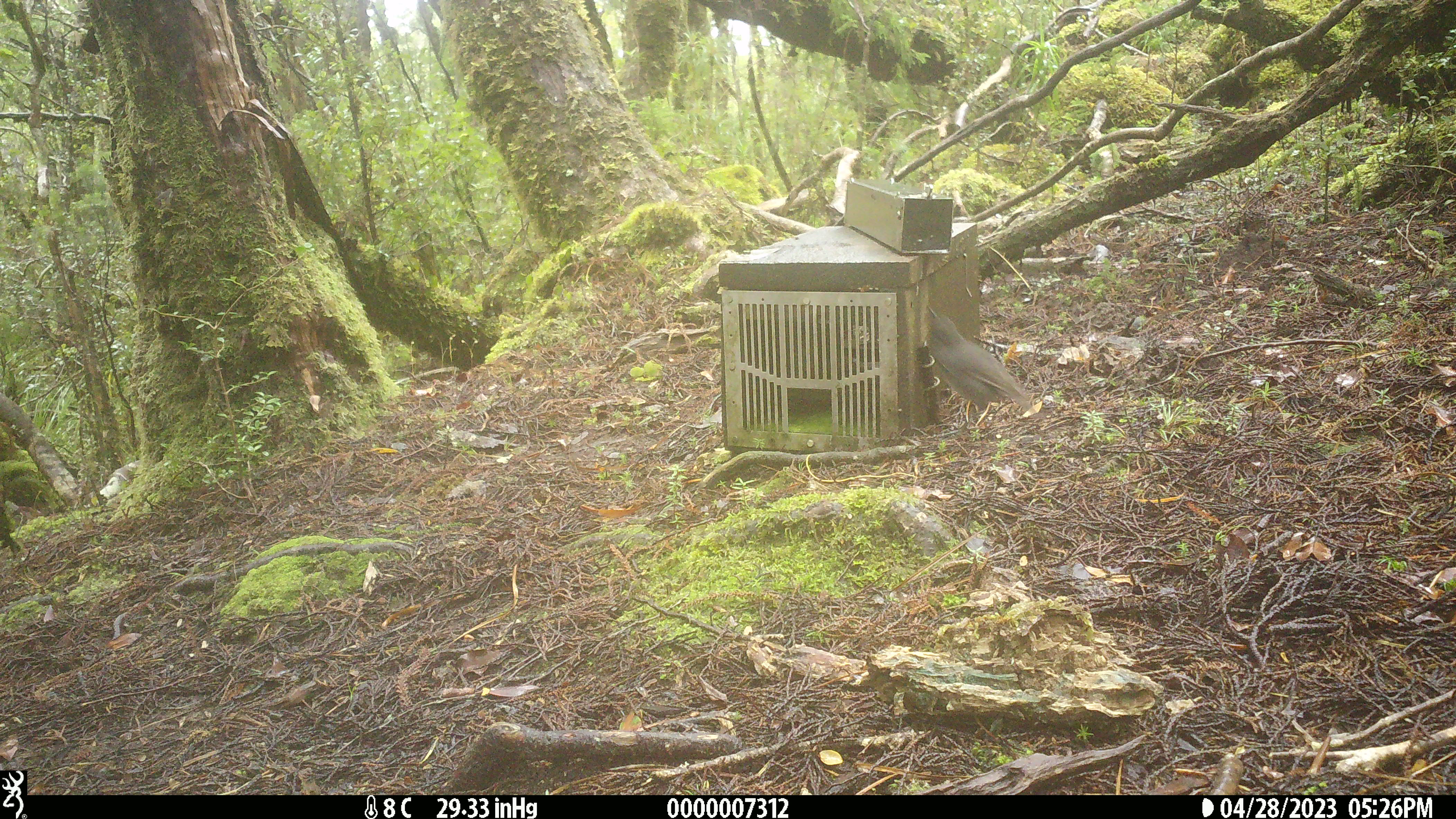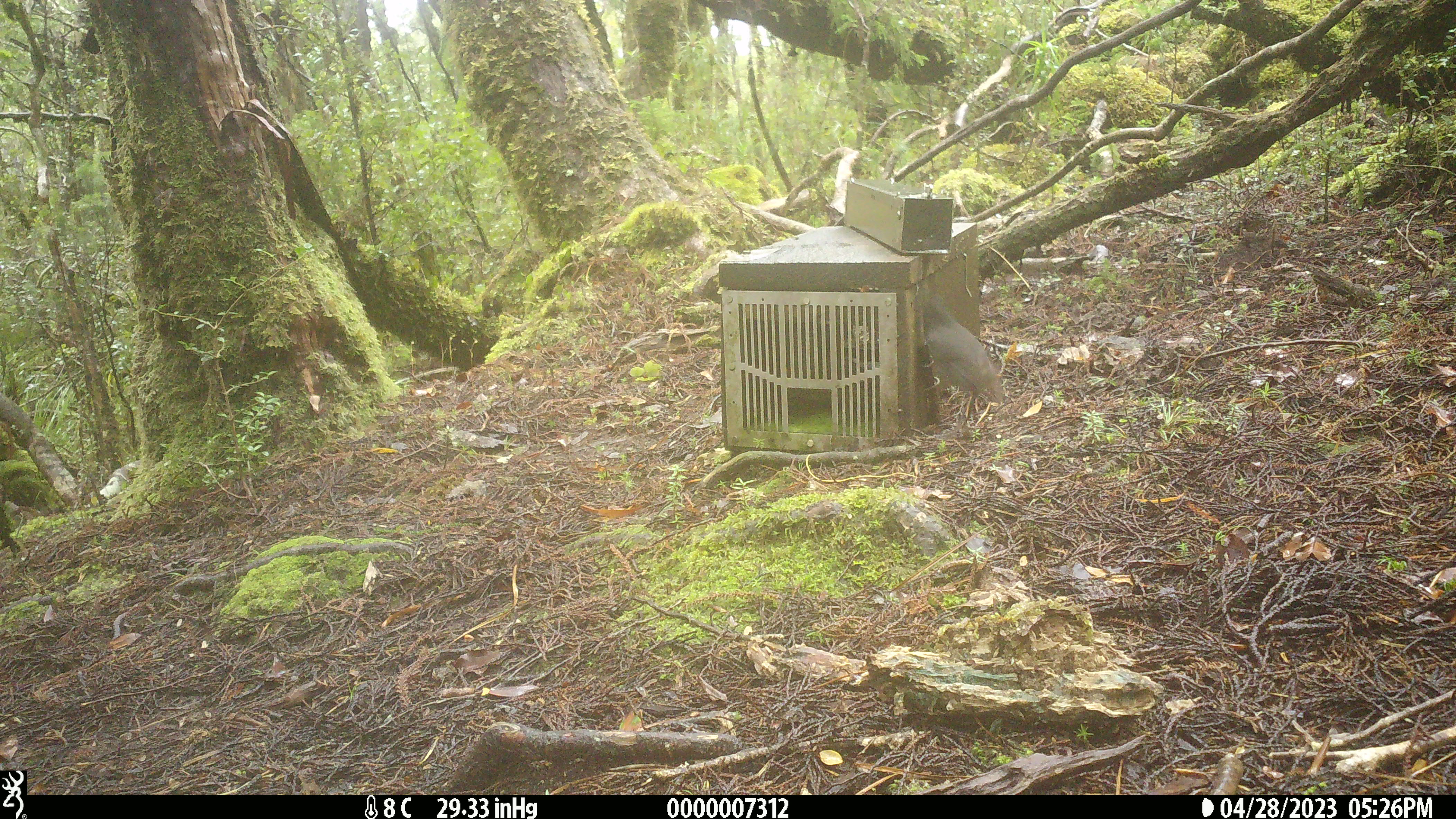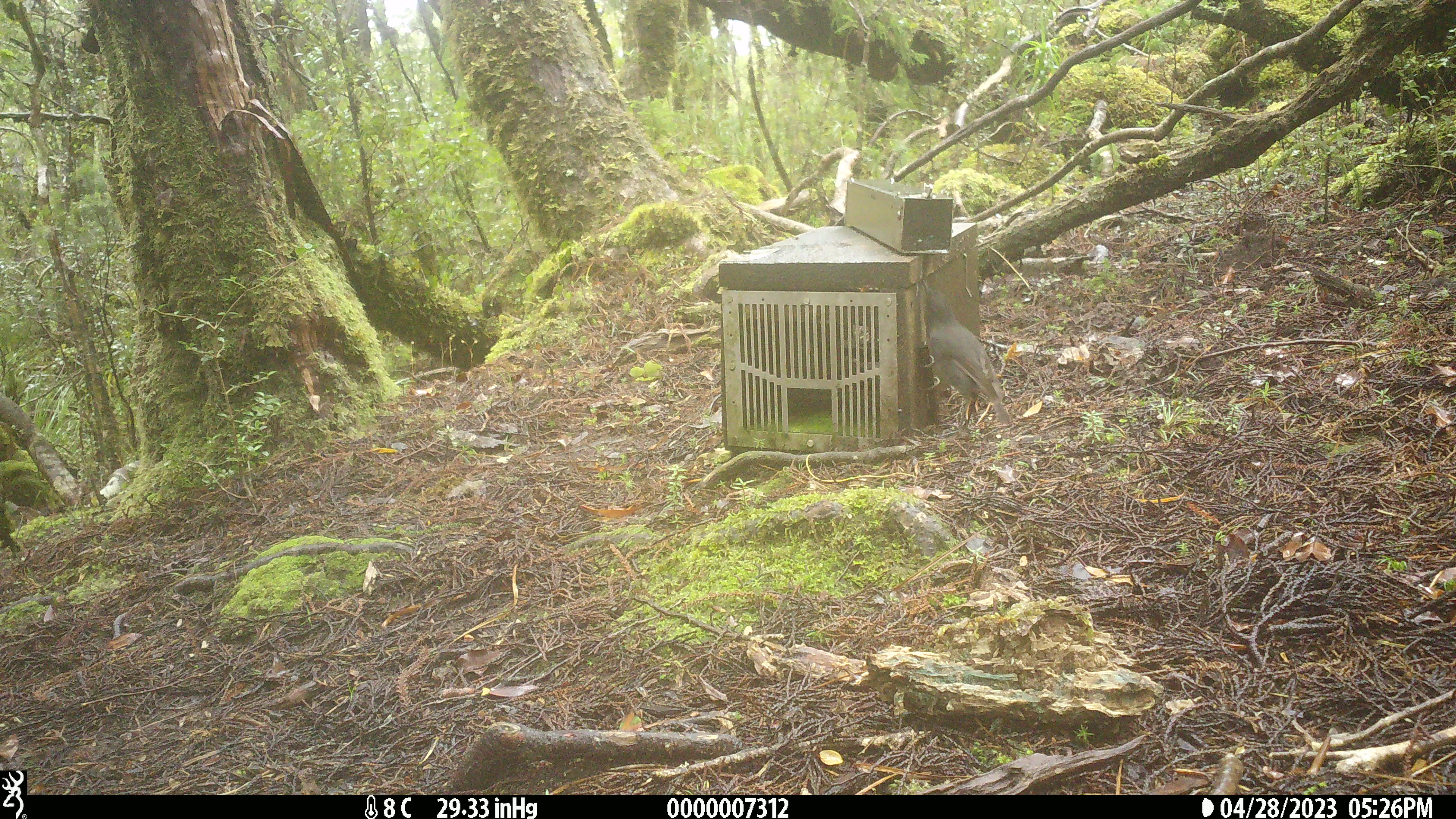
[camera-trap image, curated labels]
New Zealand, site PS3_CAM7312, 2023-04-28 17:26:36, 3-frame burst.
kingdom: Animalia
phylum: Chordata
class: Aves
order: Passeriformes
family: Petroicidae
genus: Petroica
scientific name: Petroica australis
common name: new zealand robin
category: robin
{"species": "robin (new zealand robin) (Petroica australis)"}